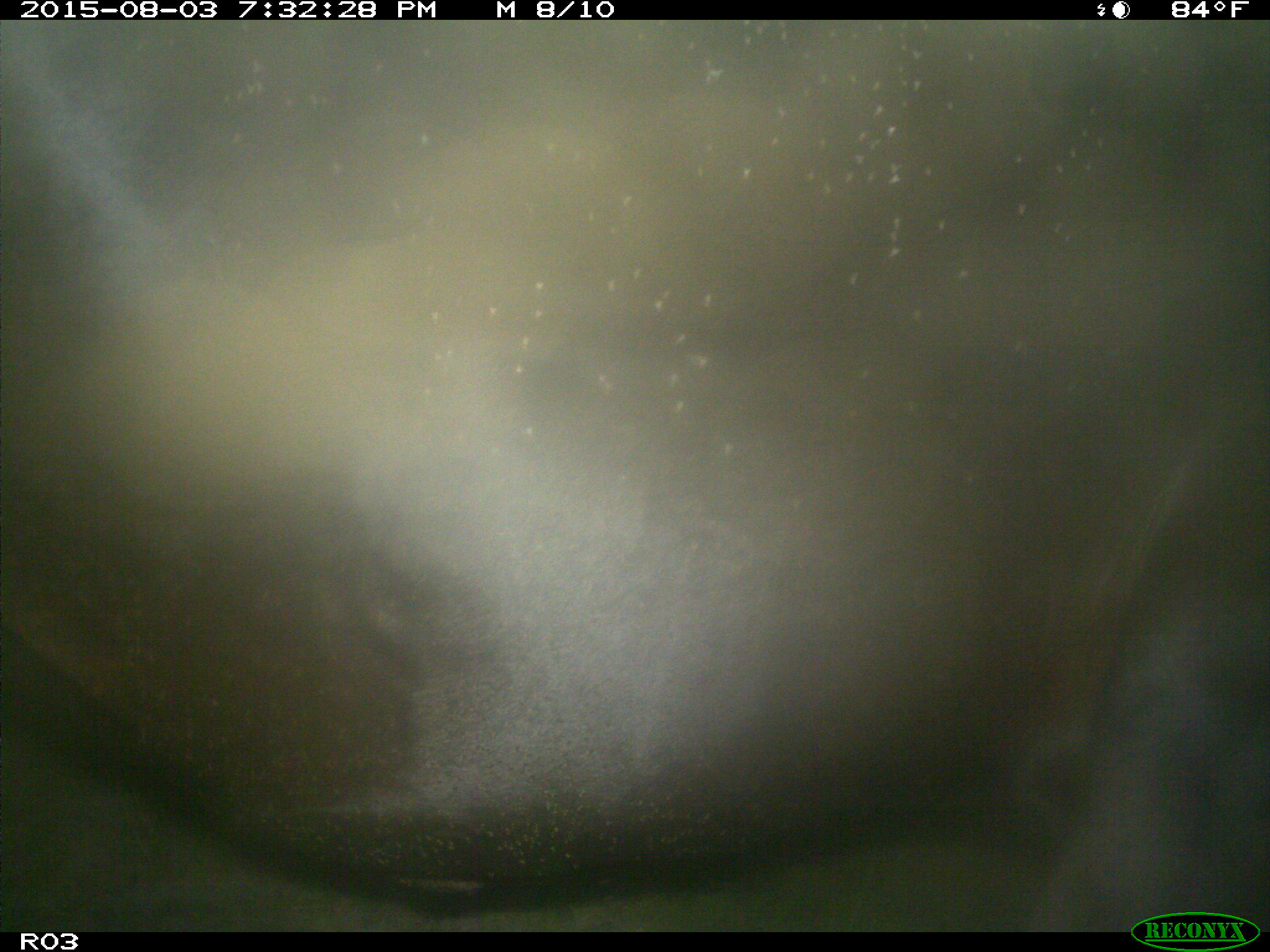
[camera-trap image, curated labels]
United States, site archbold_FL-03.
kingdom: Animalia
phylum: Chordata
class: Mammalia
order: Artiodactyla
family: Bovidae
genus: Bos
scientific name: Bos taurus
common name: domestic cow